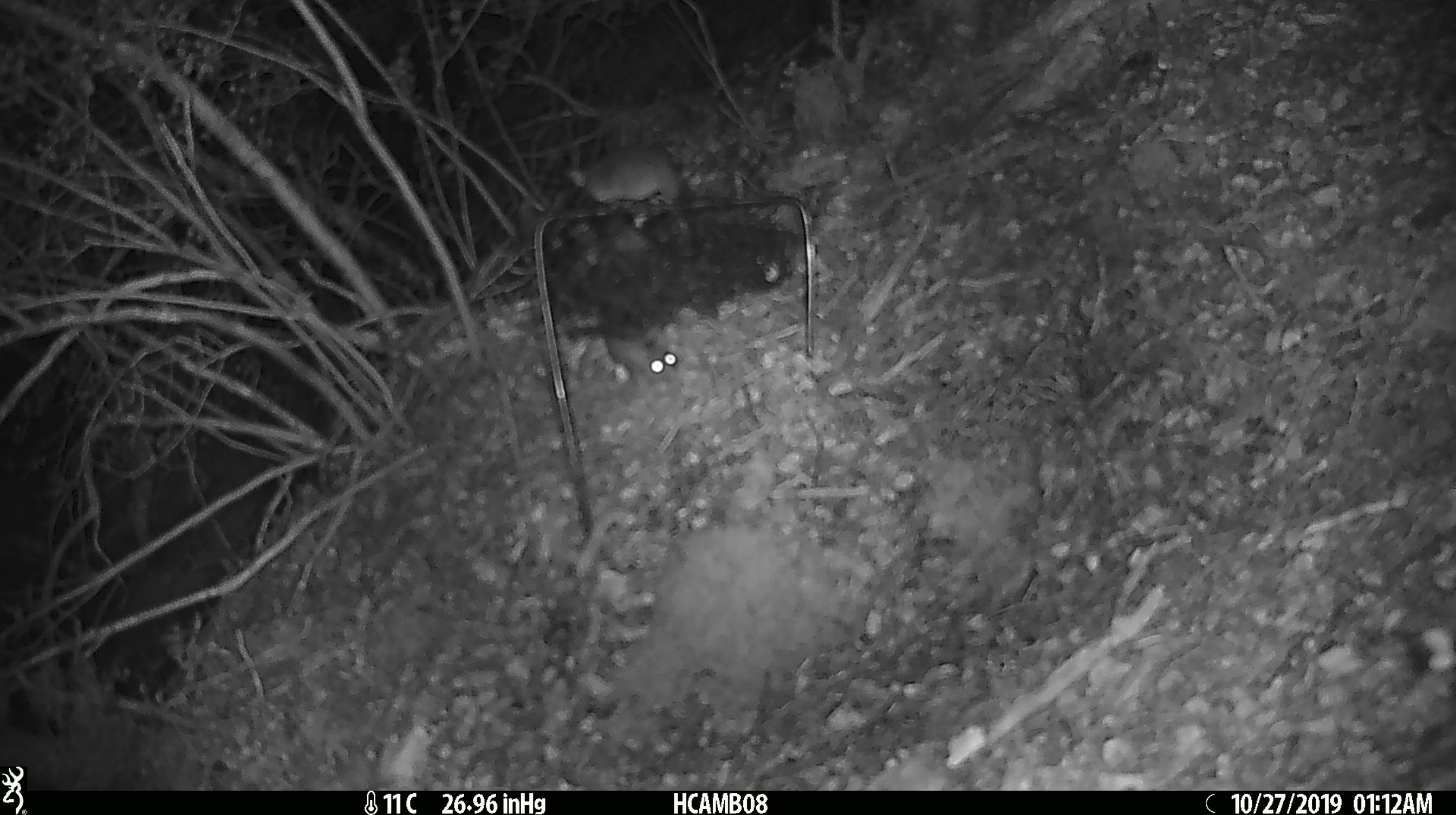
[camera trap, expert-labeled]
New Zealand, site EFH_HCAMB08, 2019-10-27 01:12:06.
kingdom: Animalia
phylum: Chordata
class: Mammalia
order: Rodentia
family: Muridae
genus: Mus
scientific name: Mus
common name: mouse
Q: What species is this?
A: Mouse (Mus).